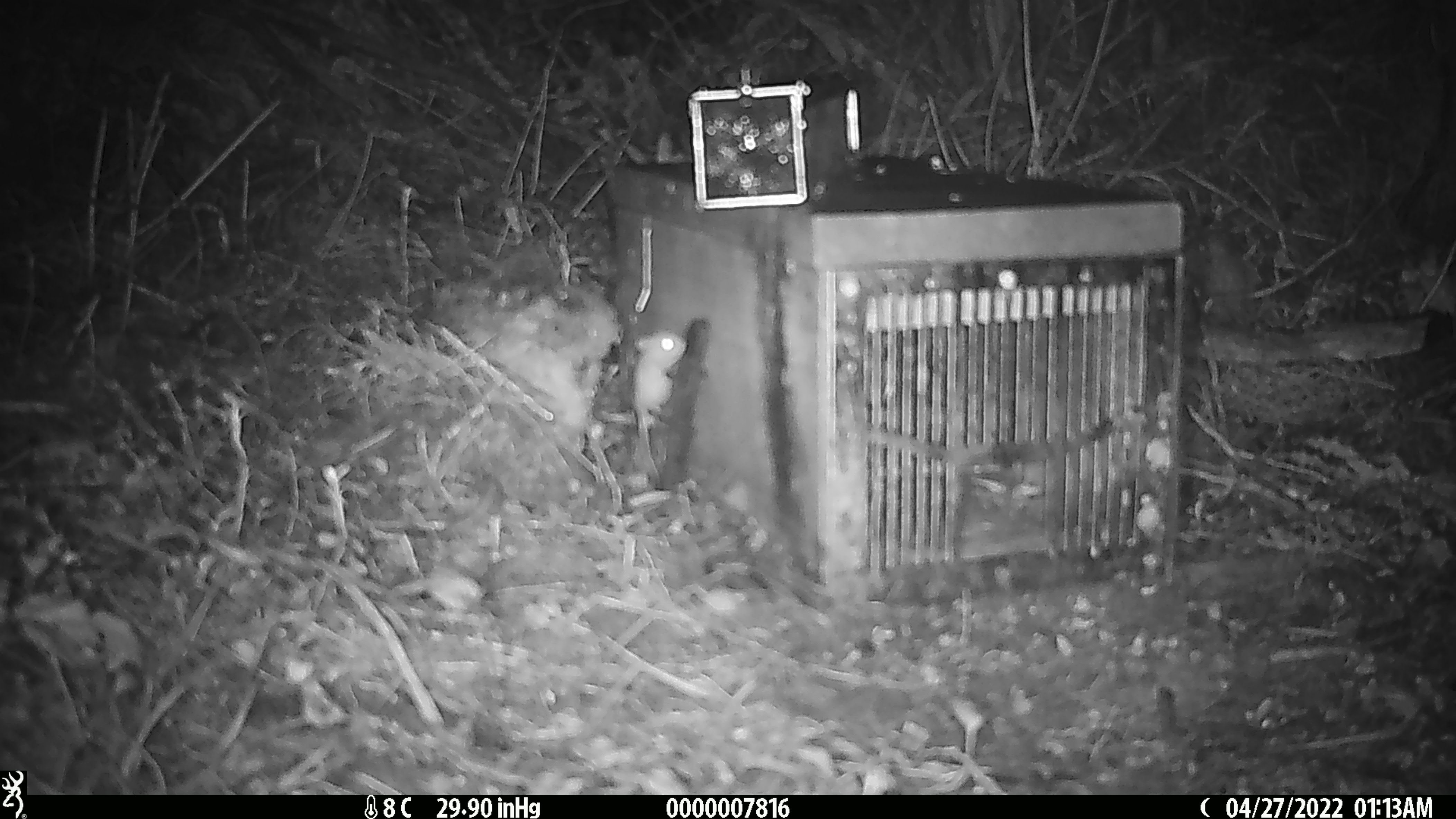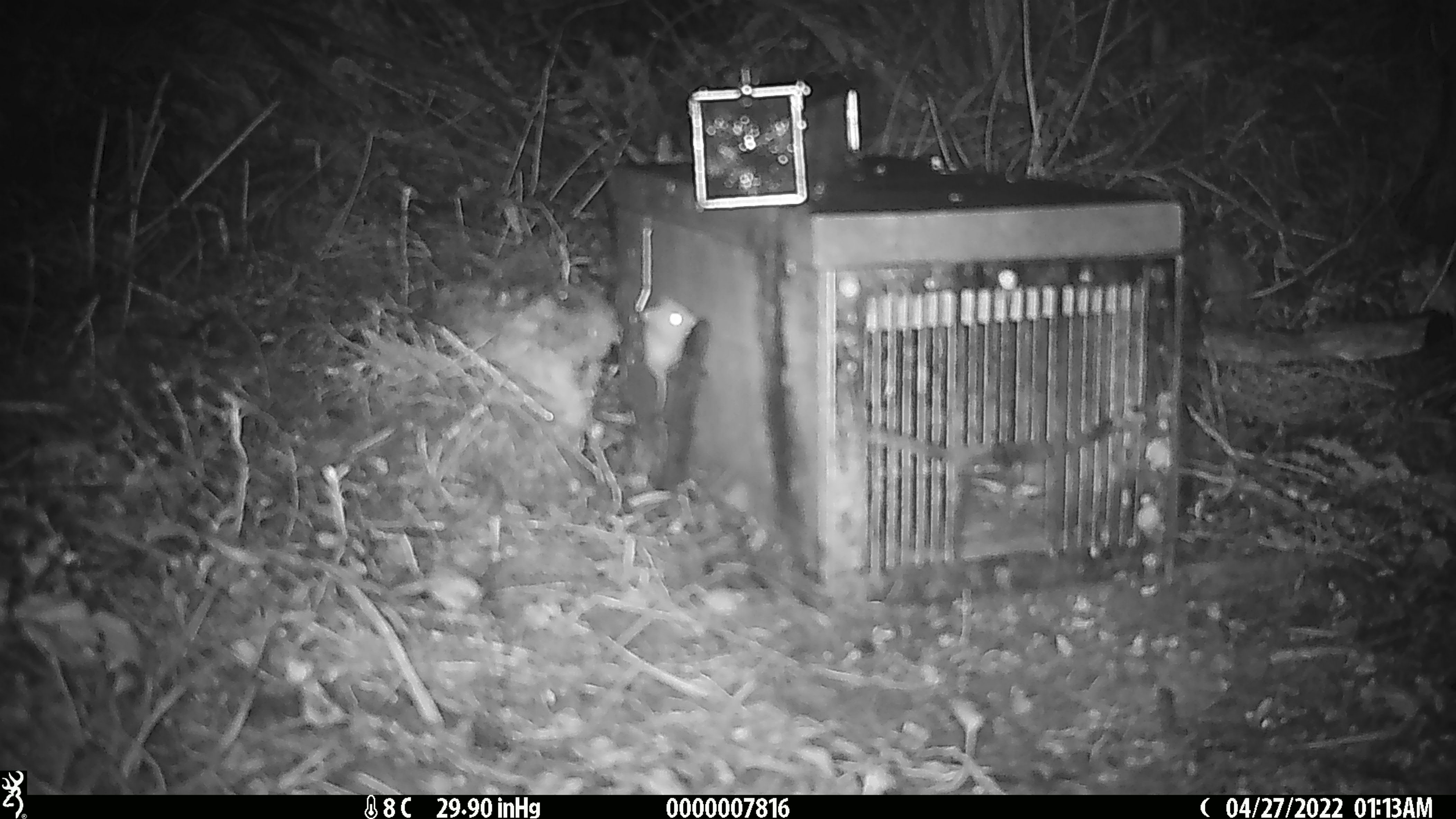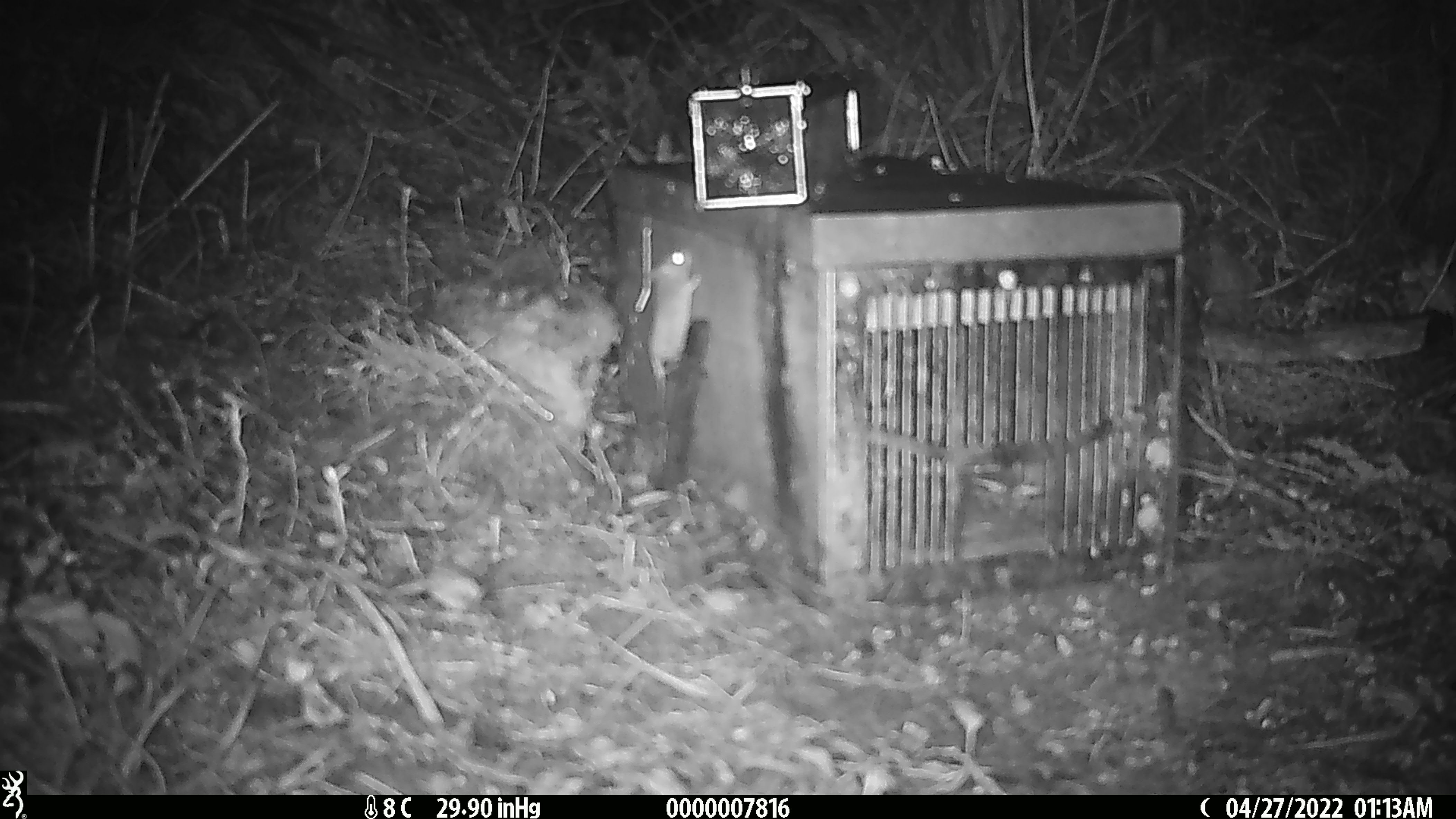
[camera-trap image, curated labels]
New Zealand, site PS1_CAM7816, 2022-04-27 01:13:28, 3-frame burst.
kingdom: Animalia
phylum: Chordata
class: Mammalia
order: Rodentia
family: Muridae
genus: Mus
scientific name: Mus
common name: mouse